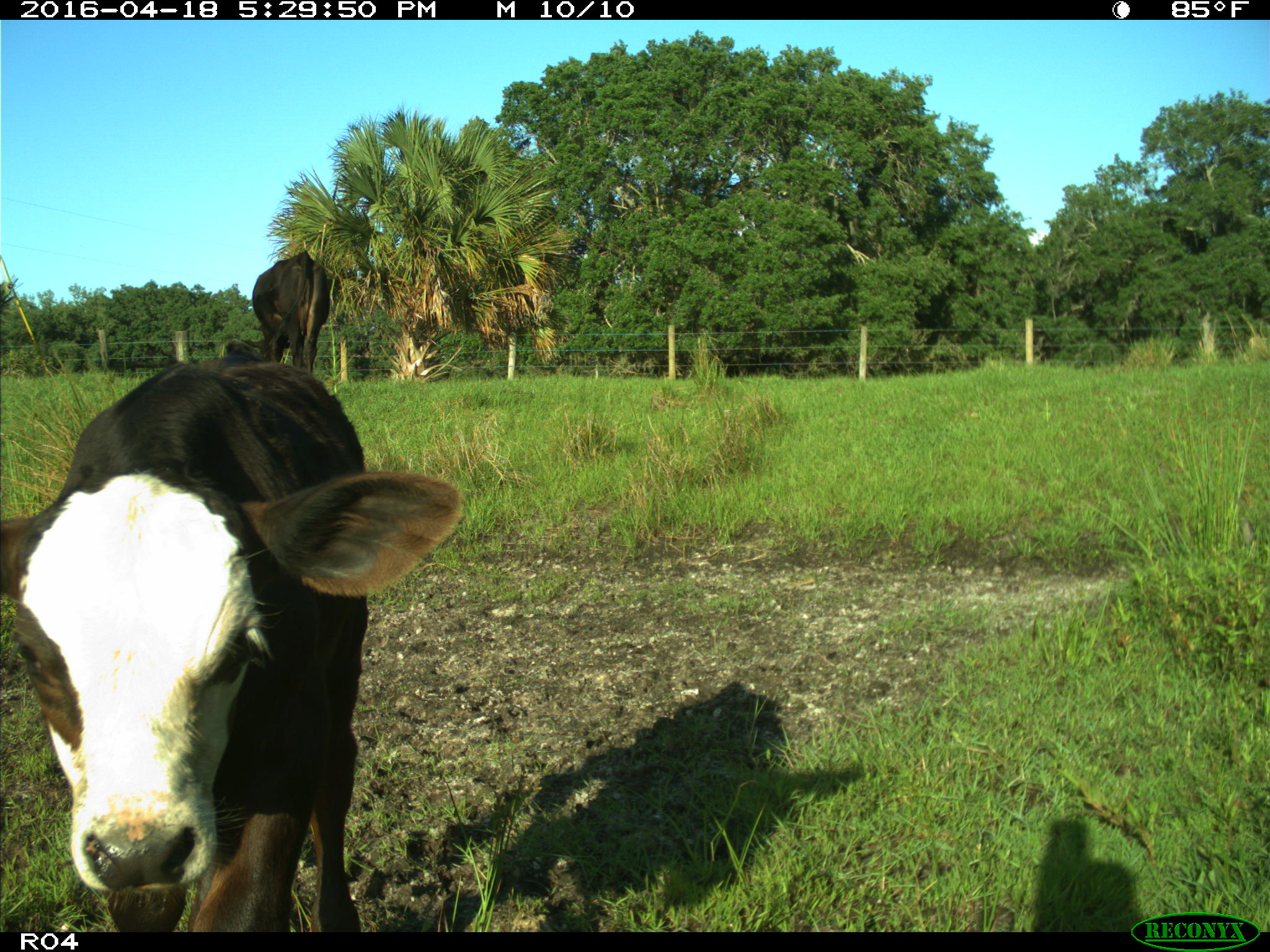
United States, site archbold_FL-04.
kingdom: Animalia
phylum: Chordata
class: Mammalia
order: Artiodactyla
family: Bovidae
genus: Bos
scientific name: Bos taurus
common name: domestic cow